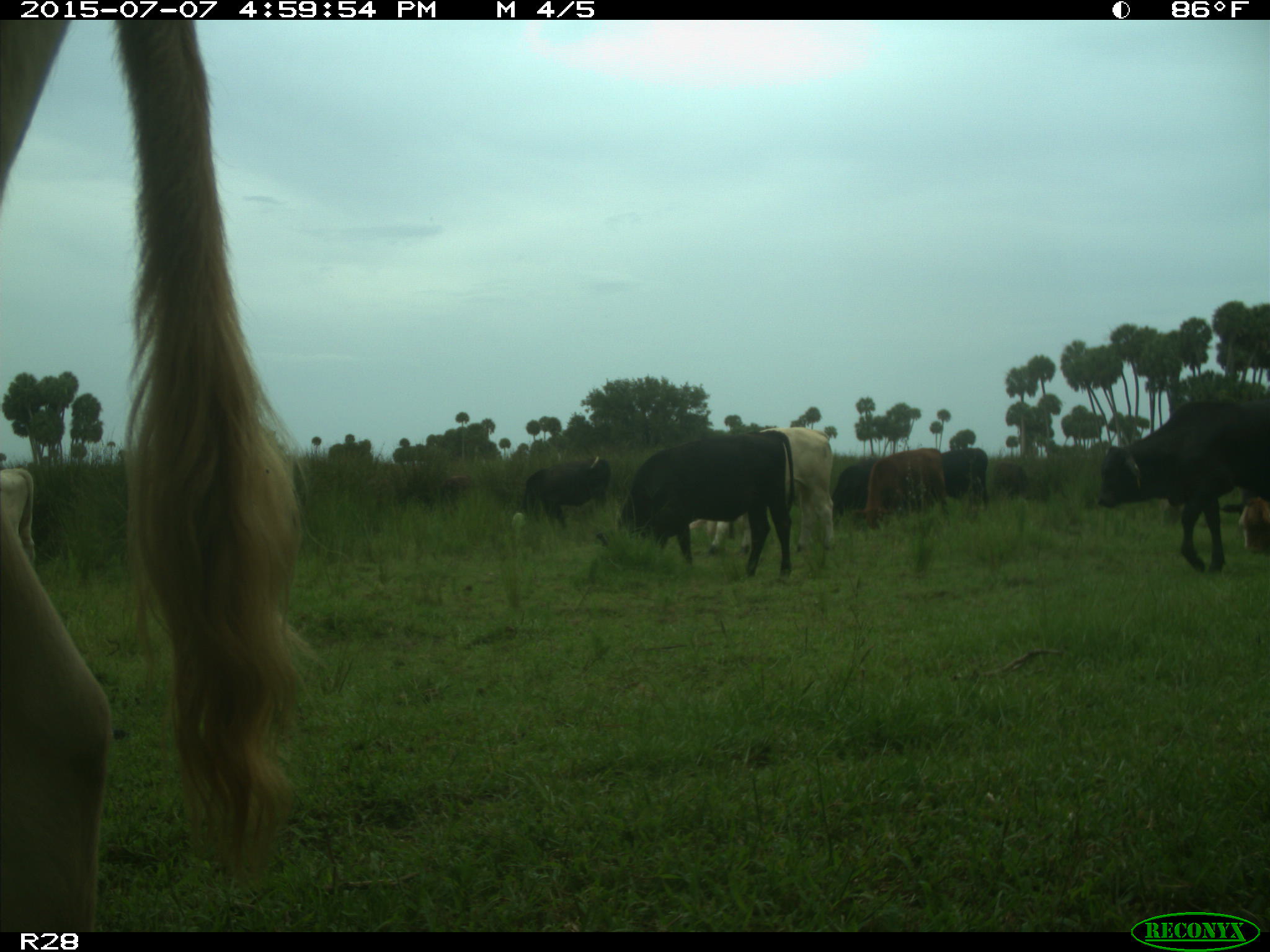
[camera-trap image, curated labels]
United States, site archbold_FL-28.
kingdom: Animalia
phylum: Chordata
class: Mammalia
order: Artiodactyla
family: Bovidae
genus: Bos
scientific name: Bos taurus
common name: domestic cow